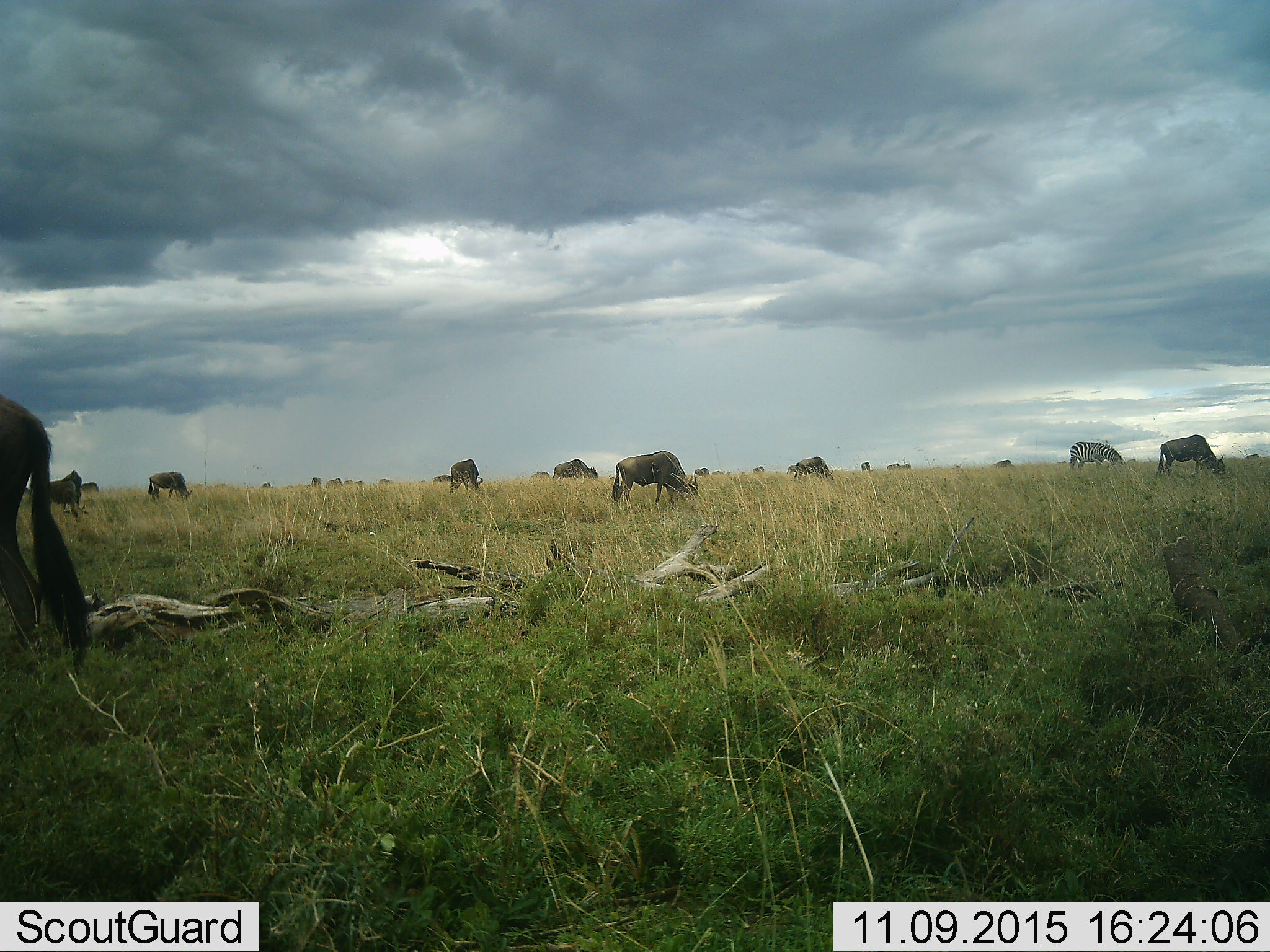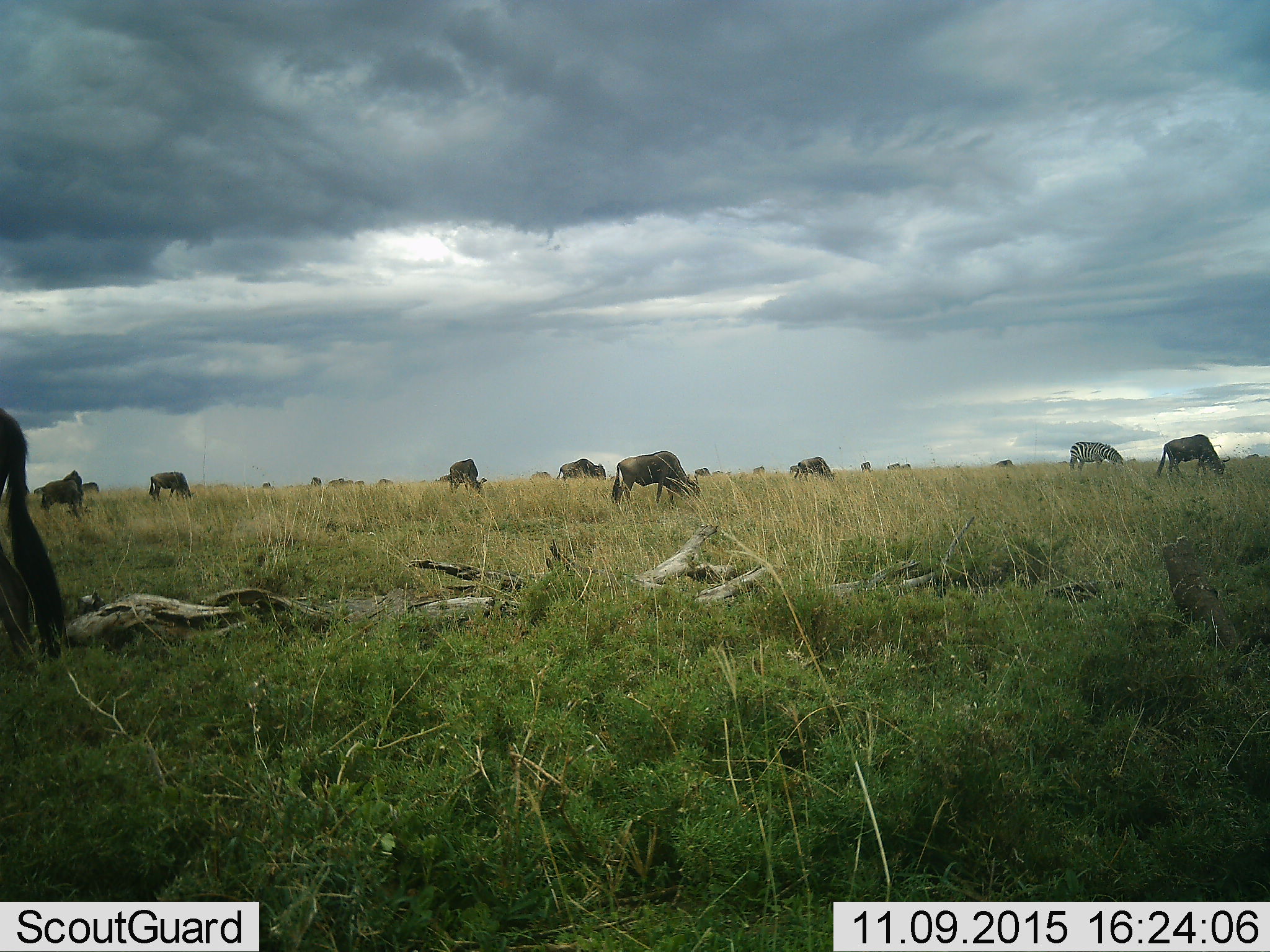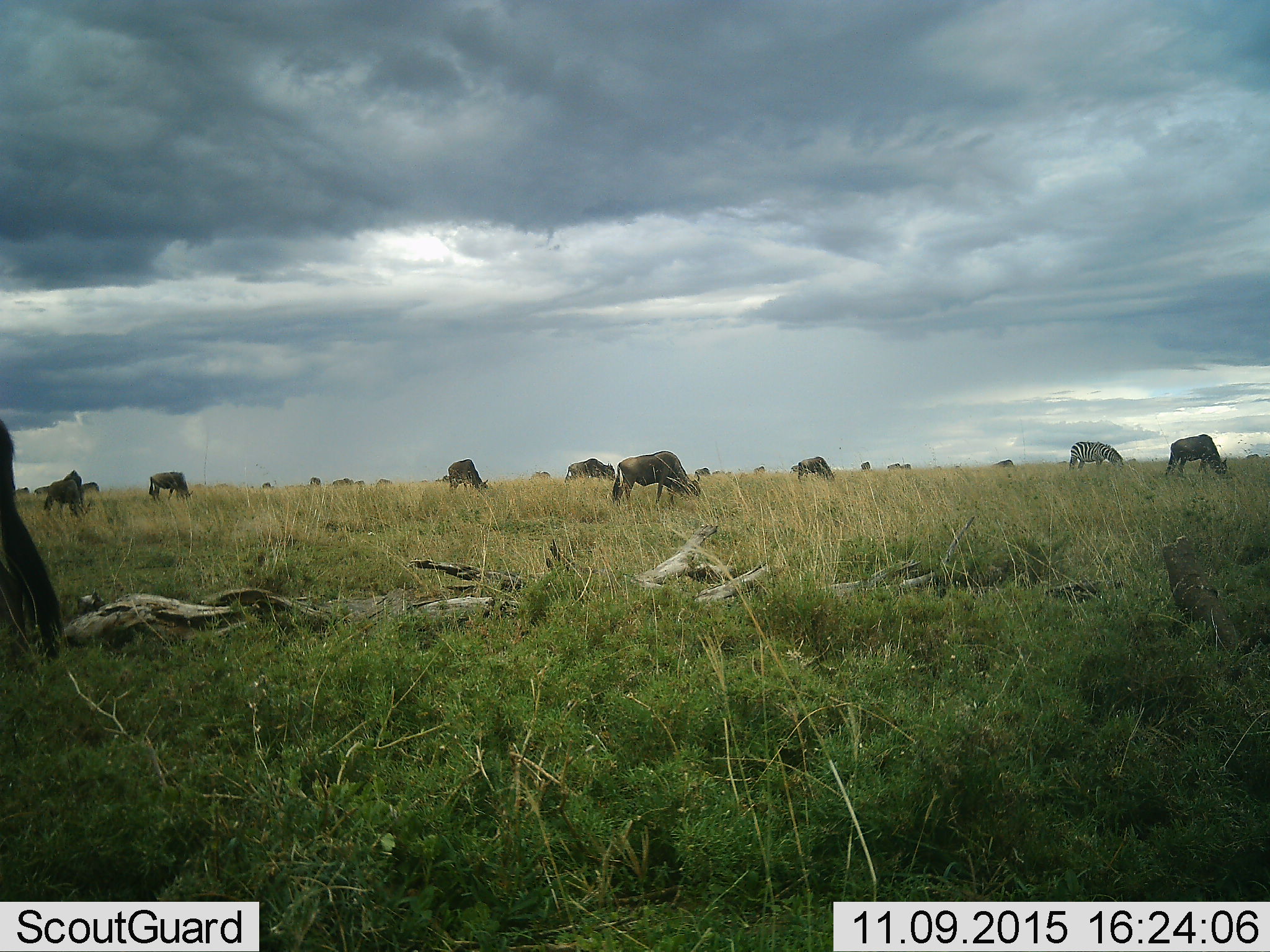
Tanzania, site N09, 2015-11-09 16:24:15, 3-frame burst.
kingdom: Animalia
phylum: Chordata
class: Mammalia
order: Artiodactyla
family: Bovidae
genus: Connochaetes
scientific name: Connochaetes taurinus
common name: blue wildebeest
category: wildebeest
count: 11-50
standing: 44%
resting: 0%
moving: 0%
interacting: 0%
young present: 11%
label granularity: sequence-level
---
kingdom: Animalia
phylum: Chordata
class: Mammalia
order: Perissodactyla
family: Equidae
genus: Equus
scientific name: Equus quagga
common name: plains zebra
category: zebra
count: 1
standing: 43%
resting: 0%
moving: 0%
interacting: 0%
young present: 0%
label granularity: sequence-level